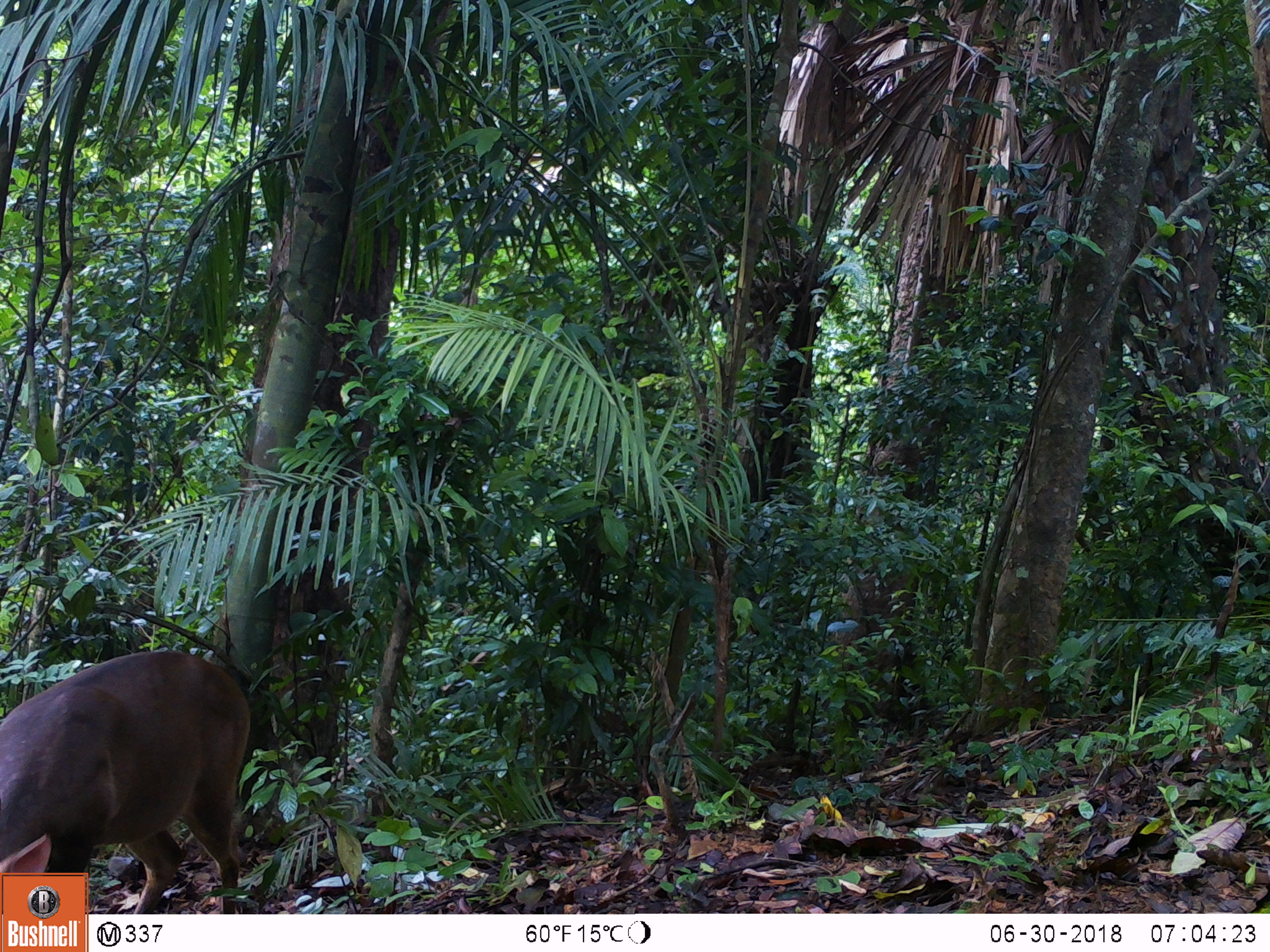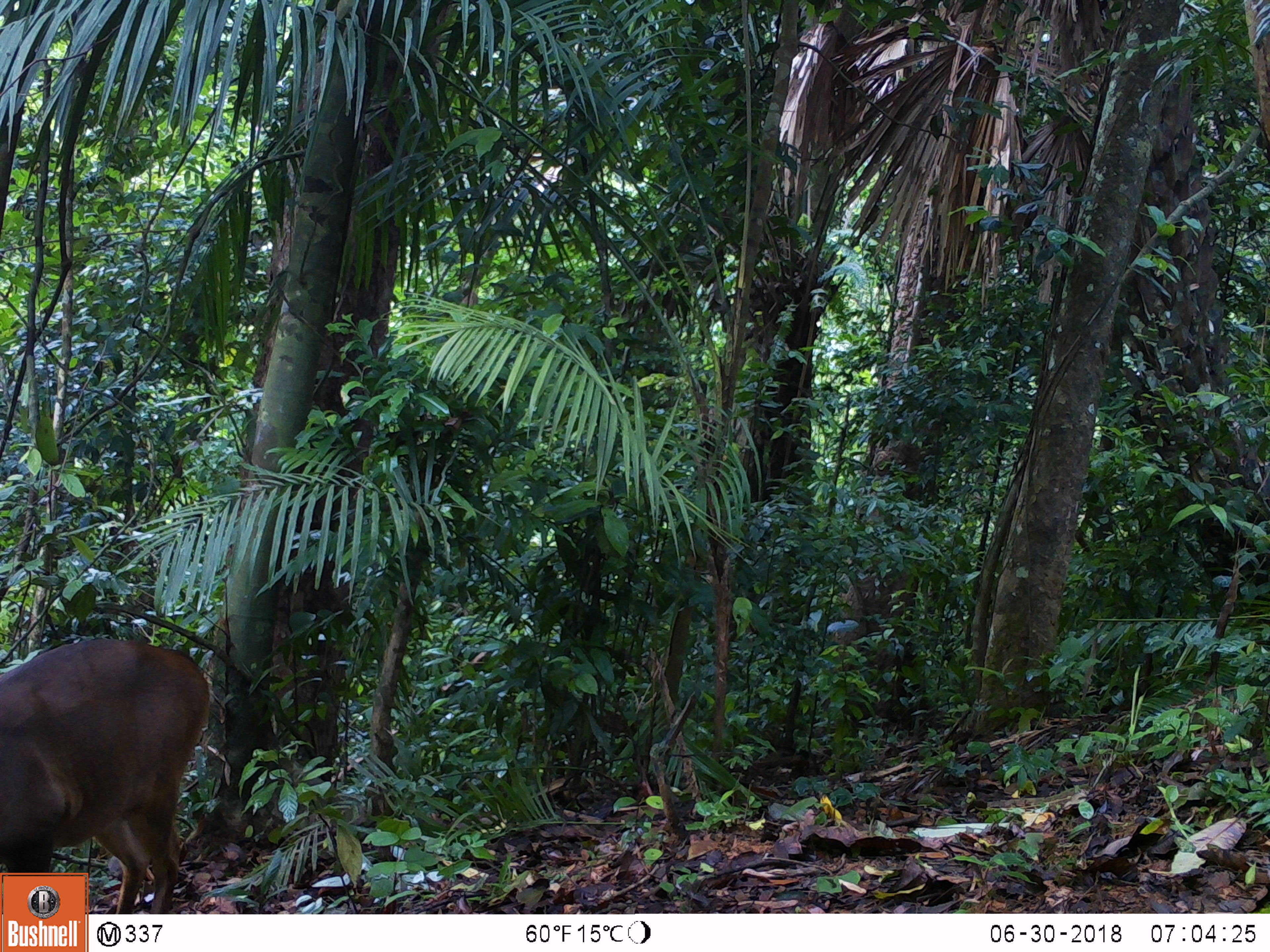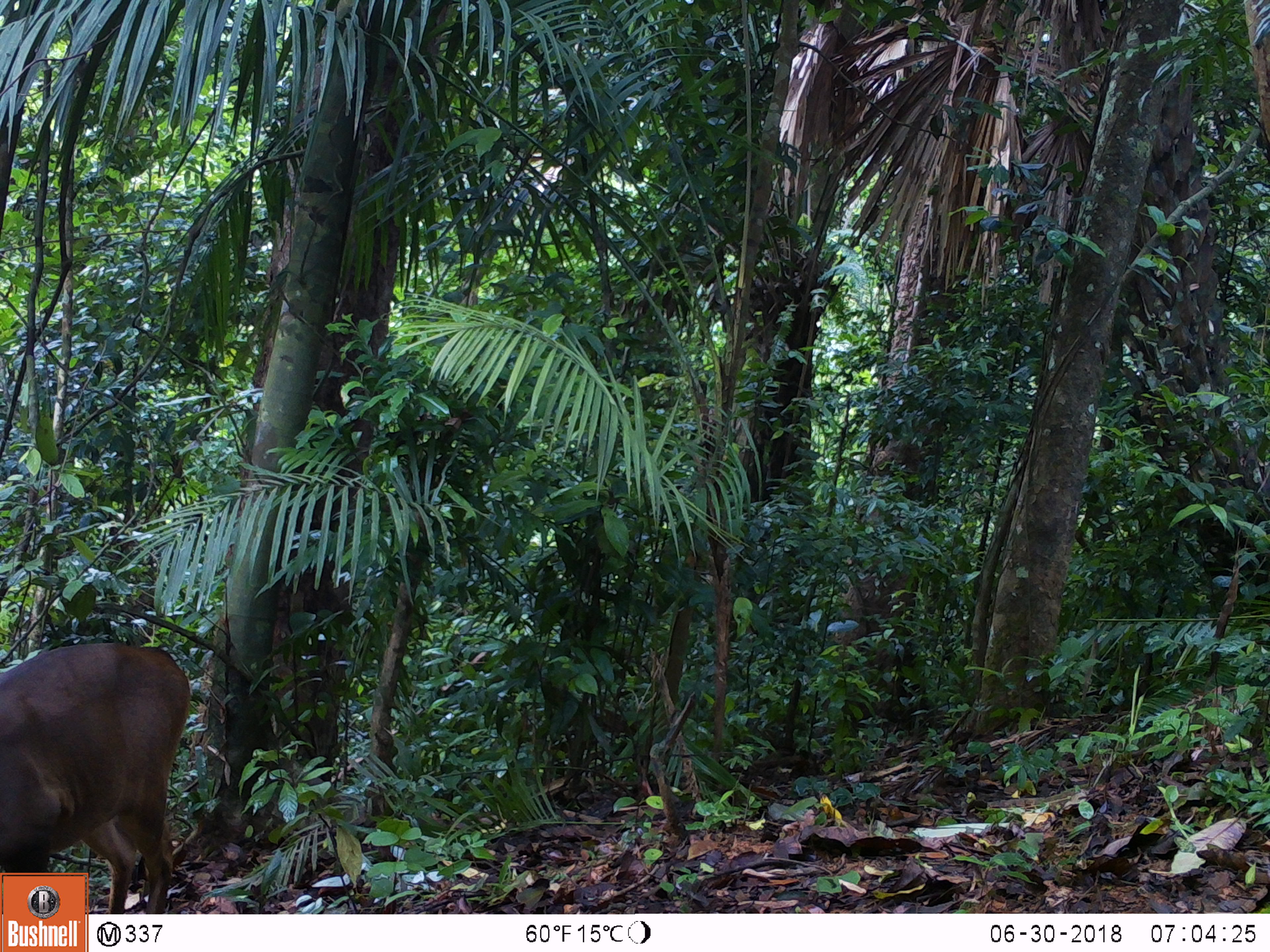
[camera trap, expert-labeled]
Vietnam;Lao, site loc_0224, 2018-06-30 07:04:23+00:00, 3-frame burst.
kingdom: Animalia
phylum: Chordata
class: Mammalia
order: Artiodactyla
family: Cervidae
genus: Muntiacus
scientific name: Muntiacus vuquangensis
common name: large-antlered muntjac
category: large antlered muntjac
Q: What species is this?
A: Large antlered muntjac (large-antlered muntjac) (Muntiacus vuquangensis).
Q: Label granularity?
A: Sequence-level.